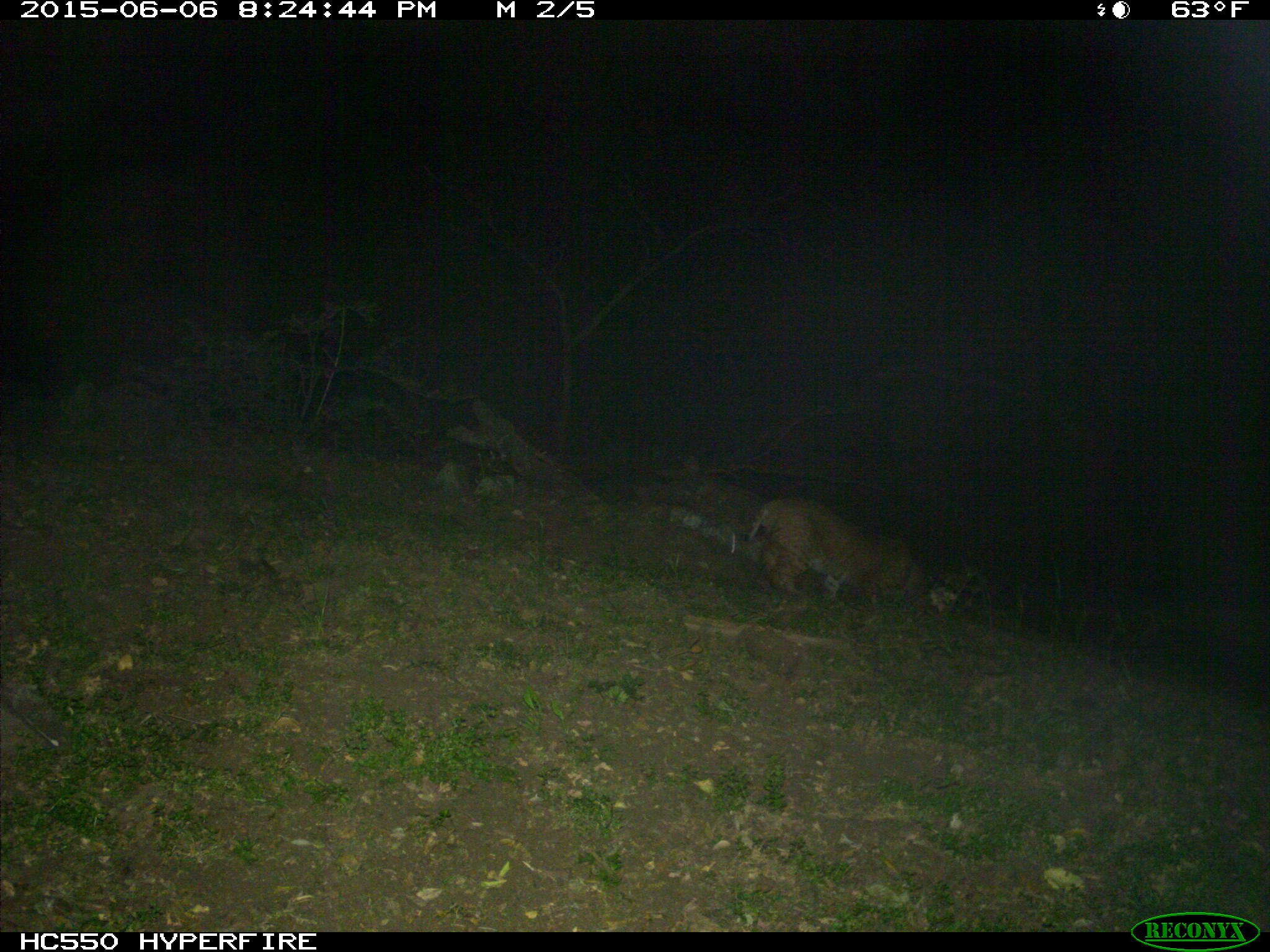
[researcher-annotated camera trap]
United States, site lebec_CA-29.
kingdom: Animalia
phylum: Chordata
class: Mammalia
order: Carnivora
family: Felidae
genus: Lynx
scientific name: Lynx rufus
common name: bobcat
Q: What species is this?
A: Lynx rufus (bobcat).